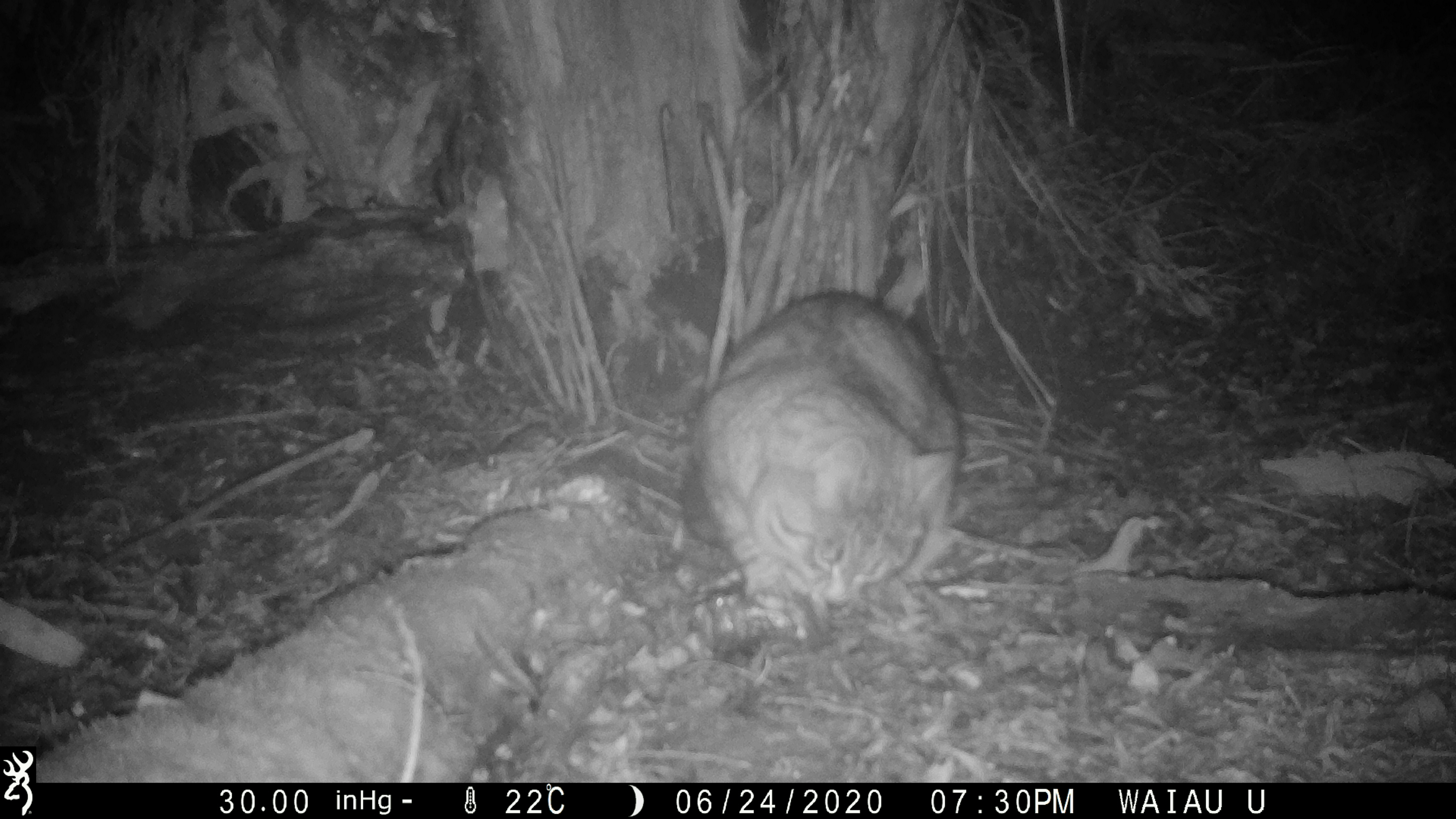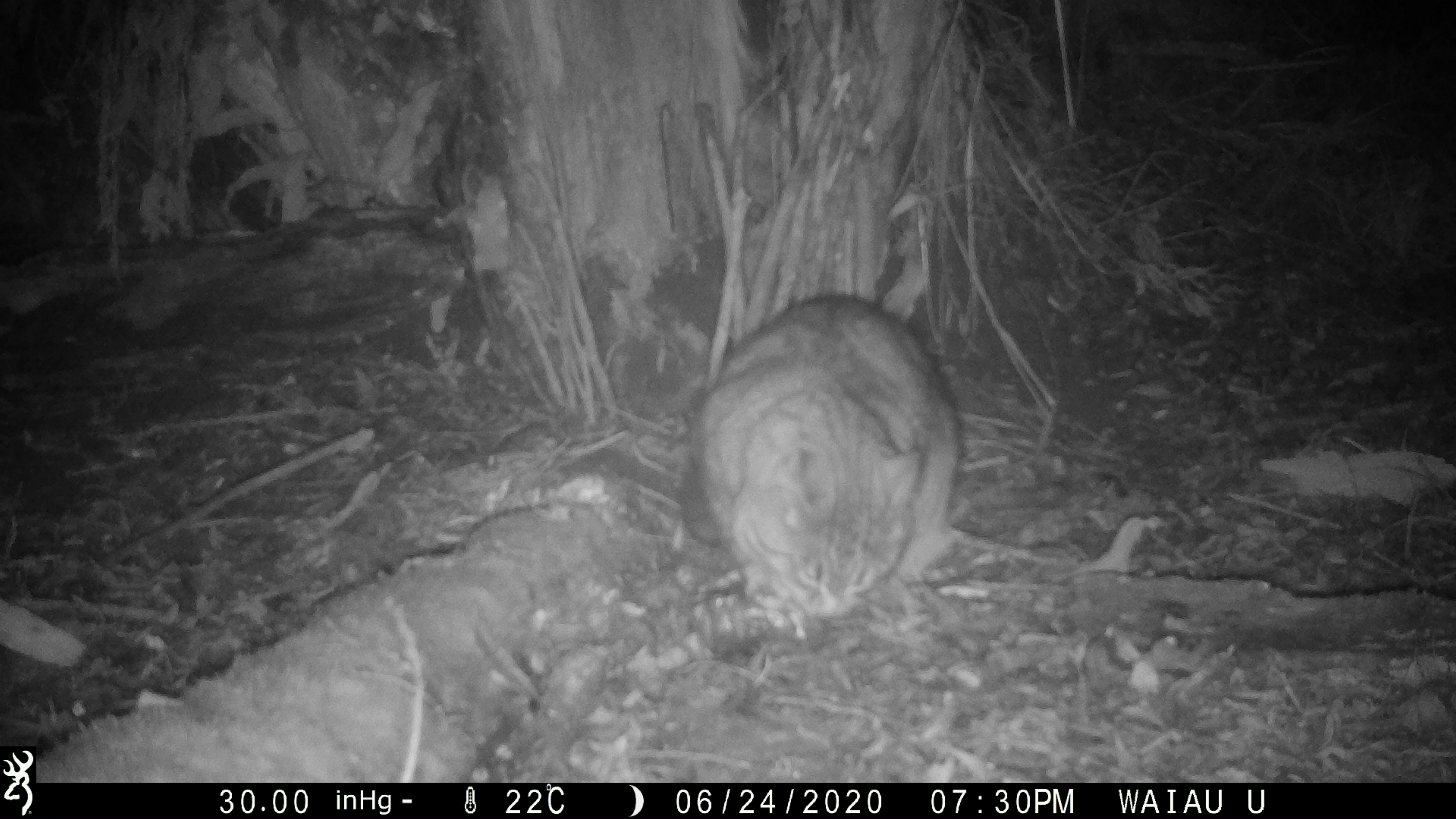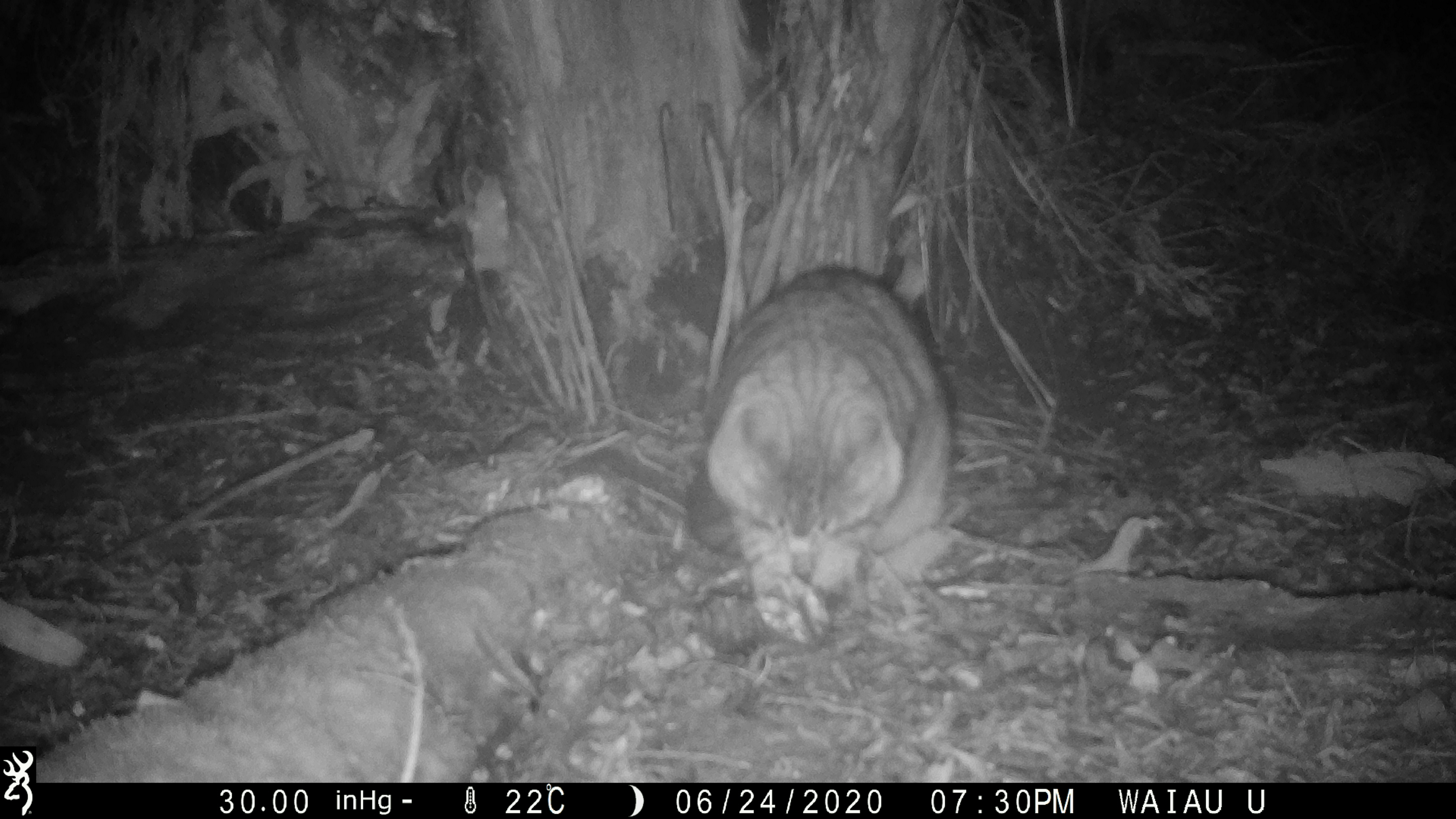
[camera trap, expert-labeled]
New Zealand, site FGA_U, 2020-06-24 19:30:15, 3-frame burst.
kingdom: Animalia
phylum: Chordata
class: Mammalia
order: Carnivora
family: Felidae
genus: Felis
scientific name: Felis catus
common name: domestic cat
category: cat